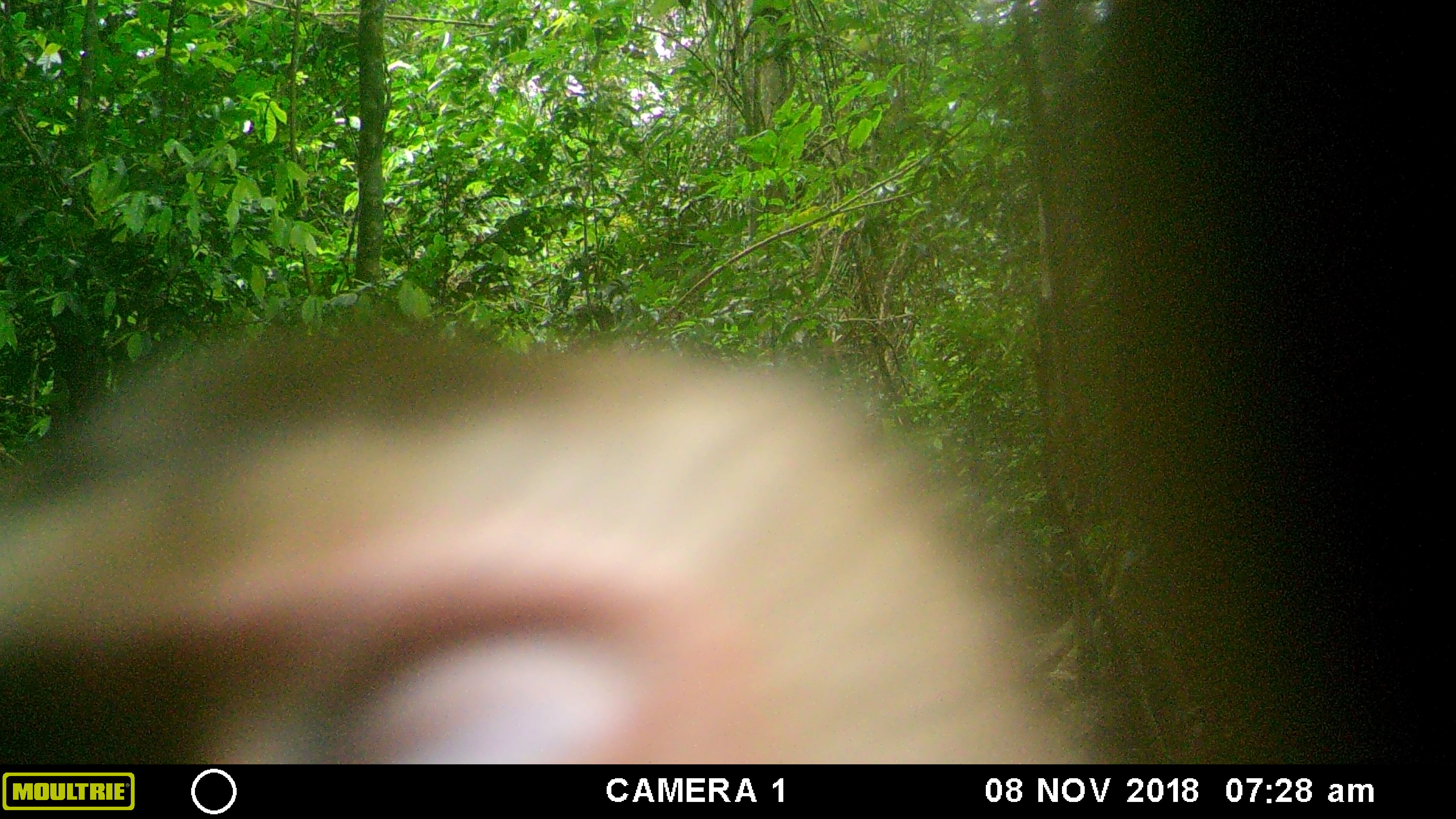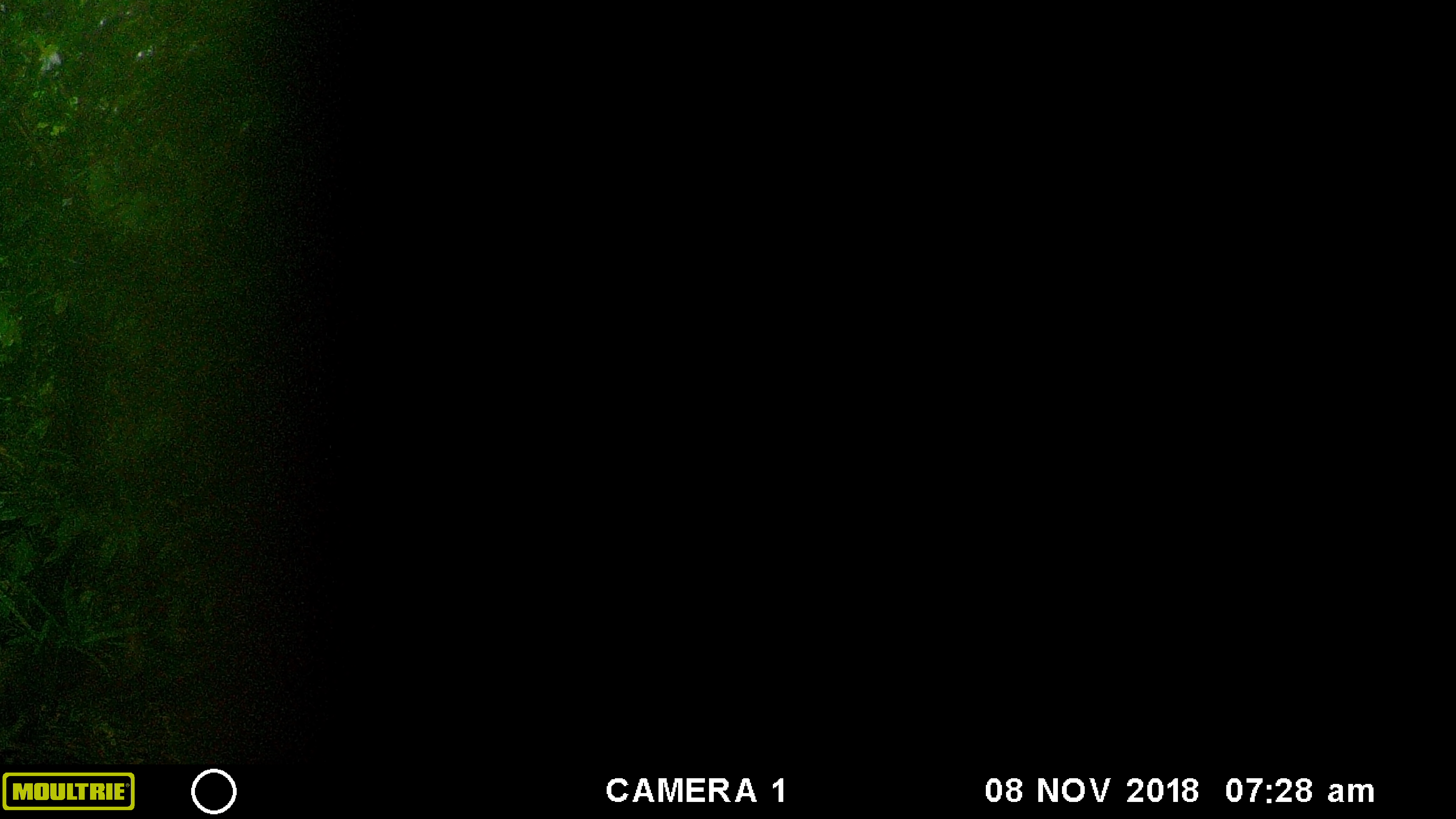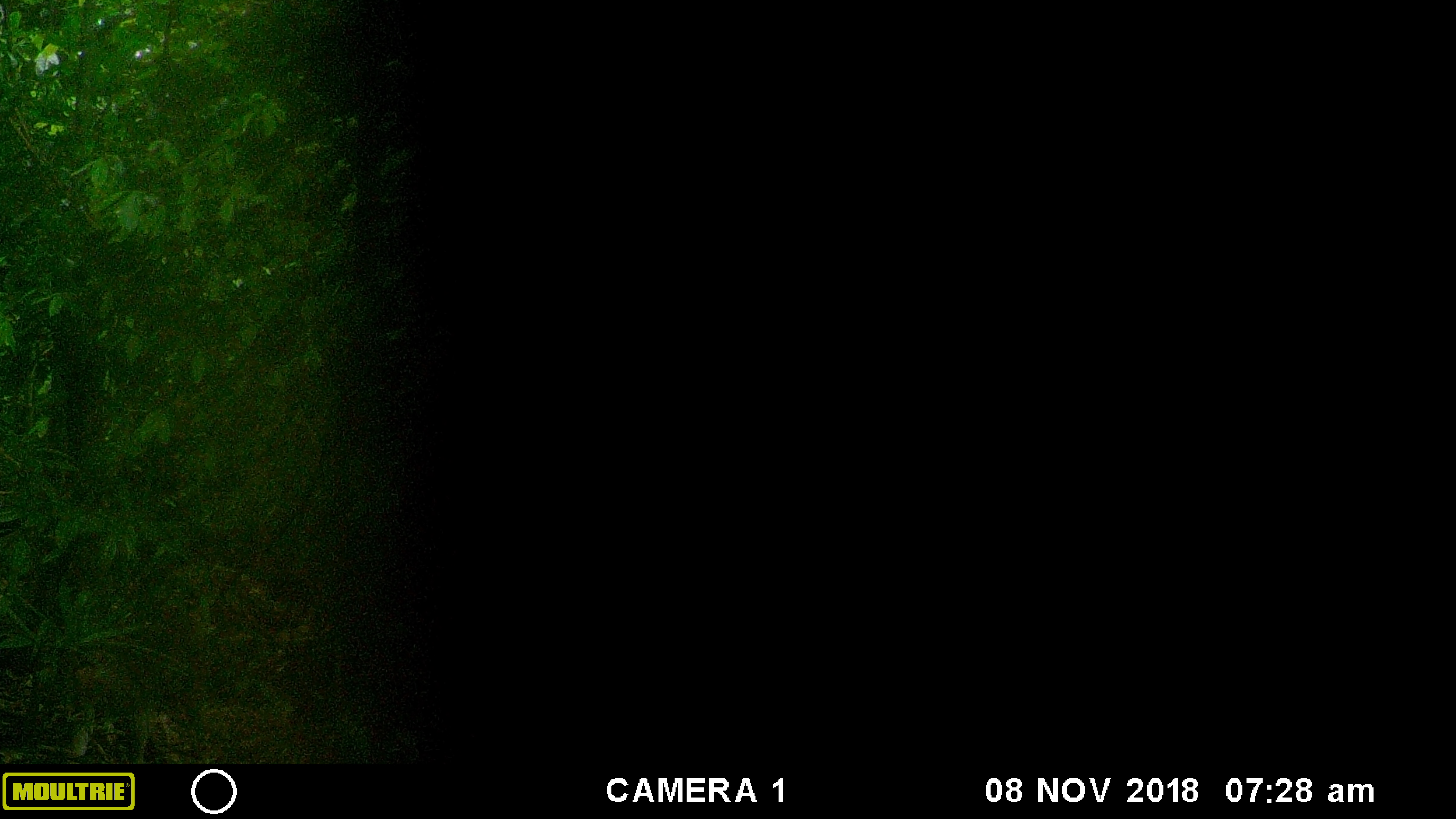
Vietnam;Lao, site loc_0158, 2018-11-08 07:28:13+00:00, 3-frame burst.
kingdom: Animalia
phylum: Chordata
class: Mammalia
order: Primates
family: Cercopithecidae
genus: Macaca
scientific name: Macaca nemestrina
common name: pig-tailed macaque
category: pig tailed macaque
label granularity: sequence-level